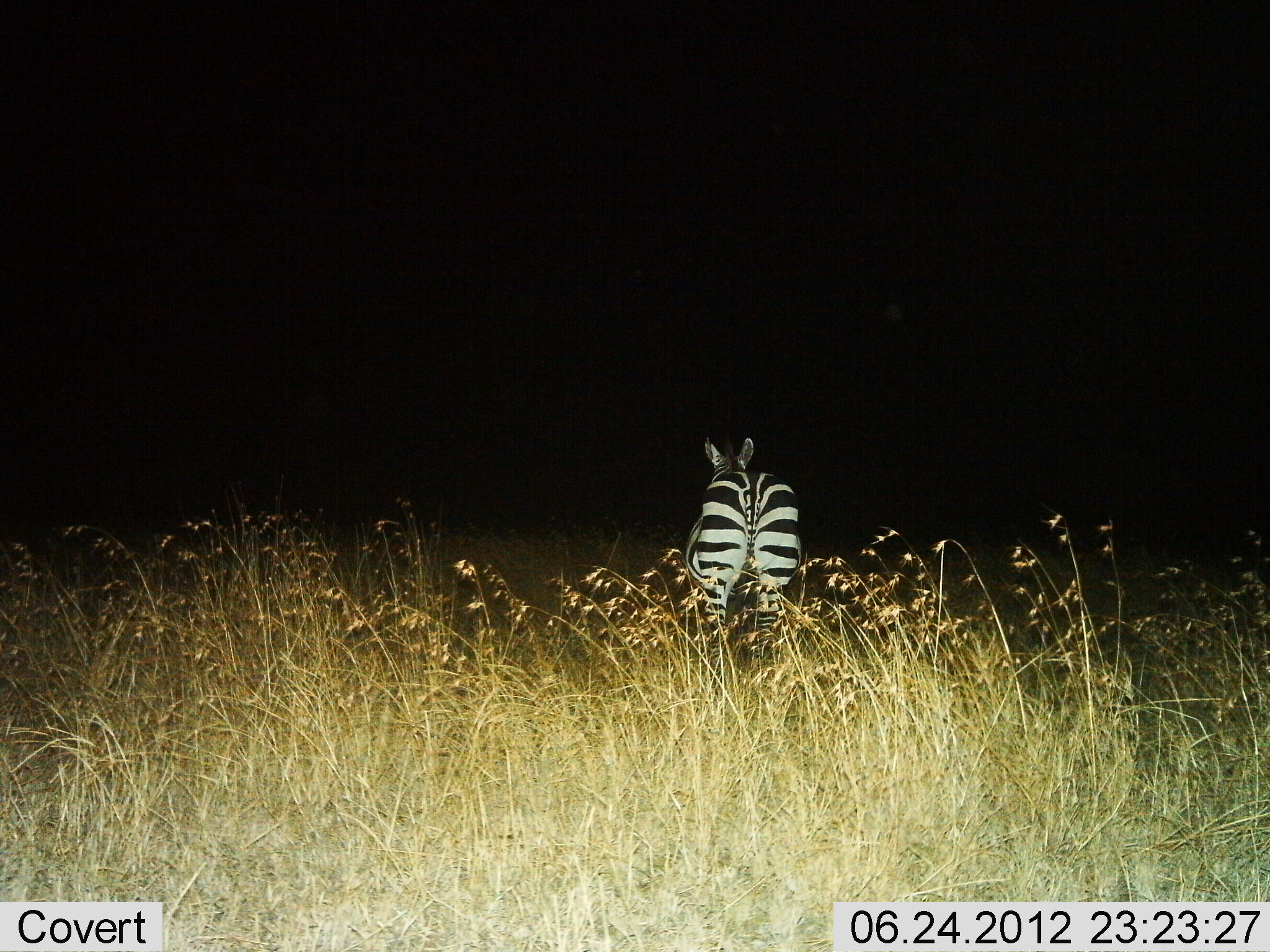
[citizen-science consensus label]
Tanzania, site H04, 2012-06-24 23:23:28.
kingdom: Animalia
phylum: Chordata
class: Mammalia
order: Perissodactyla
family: Equidae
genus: Equus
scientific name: Equus quagga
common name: plains zebra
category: zebra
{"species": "zebra (plains zebra) (Equus quagga)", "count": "1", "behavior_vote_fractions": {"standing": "70%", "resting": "0%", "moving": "30%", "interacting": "0%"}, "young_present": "0%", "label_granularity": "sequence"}